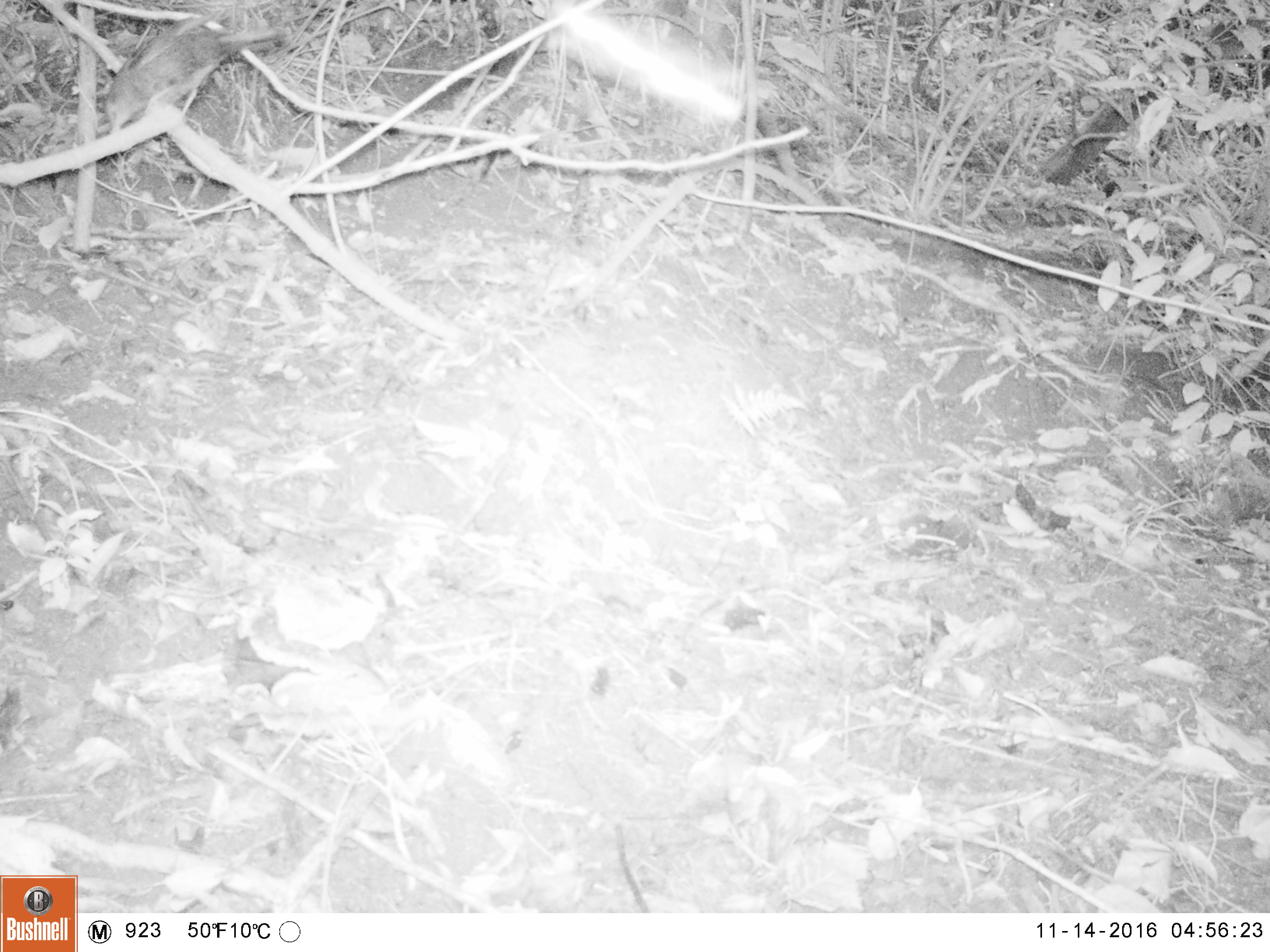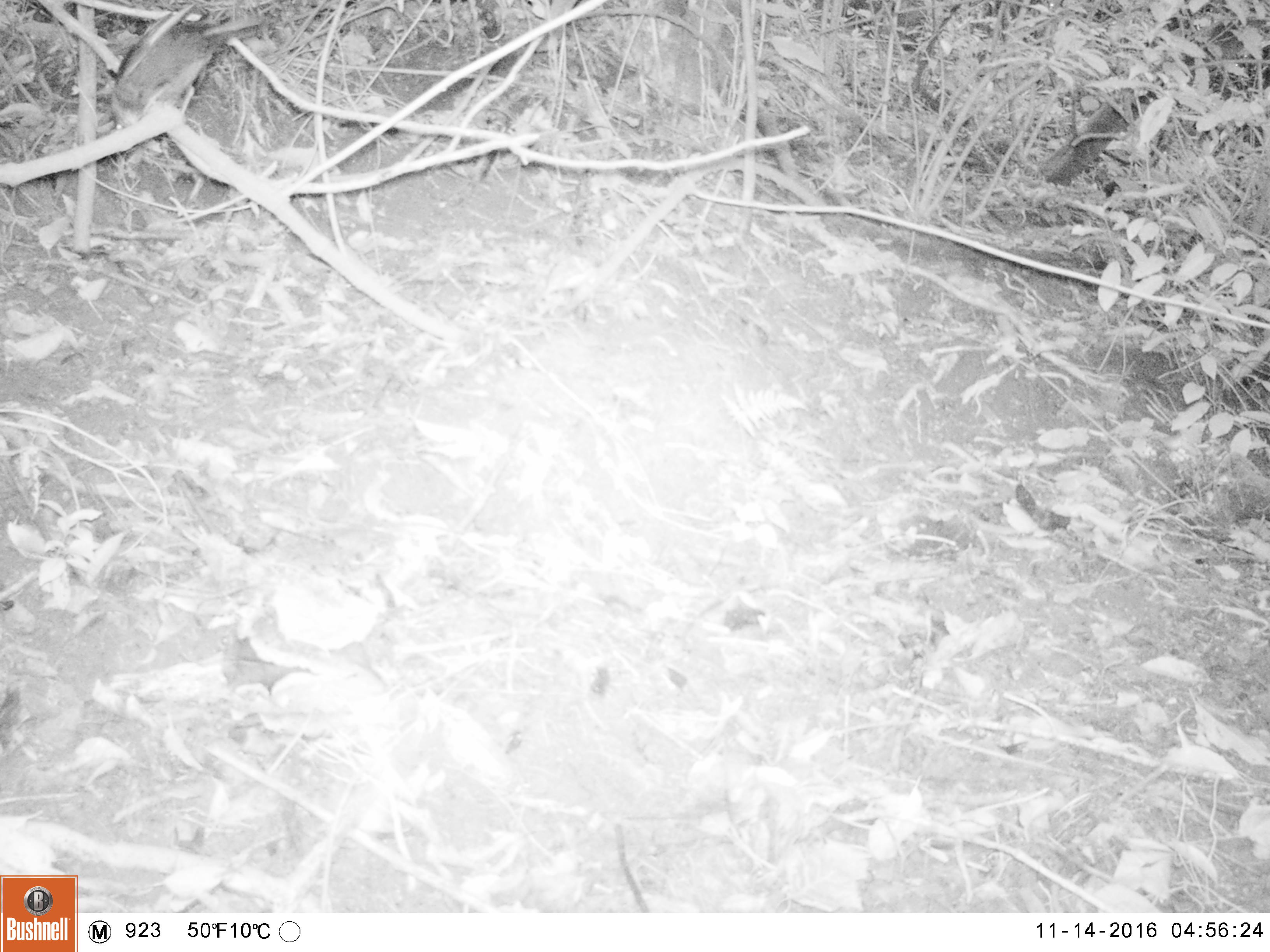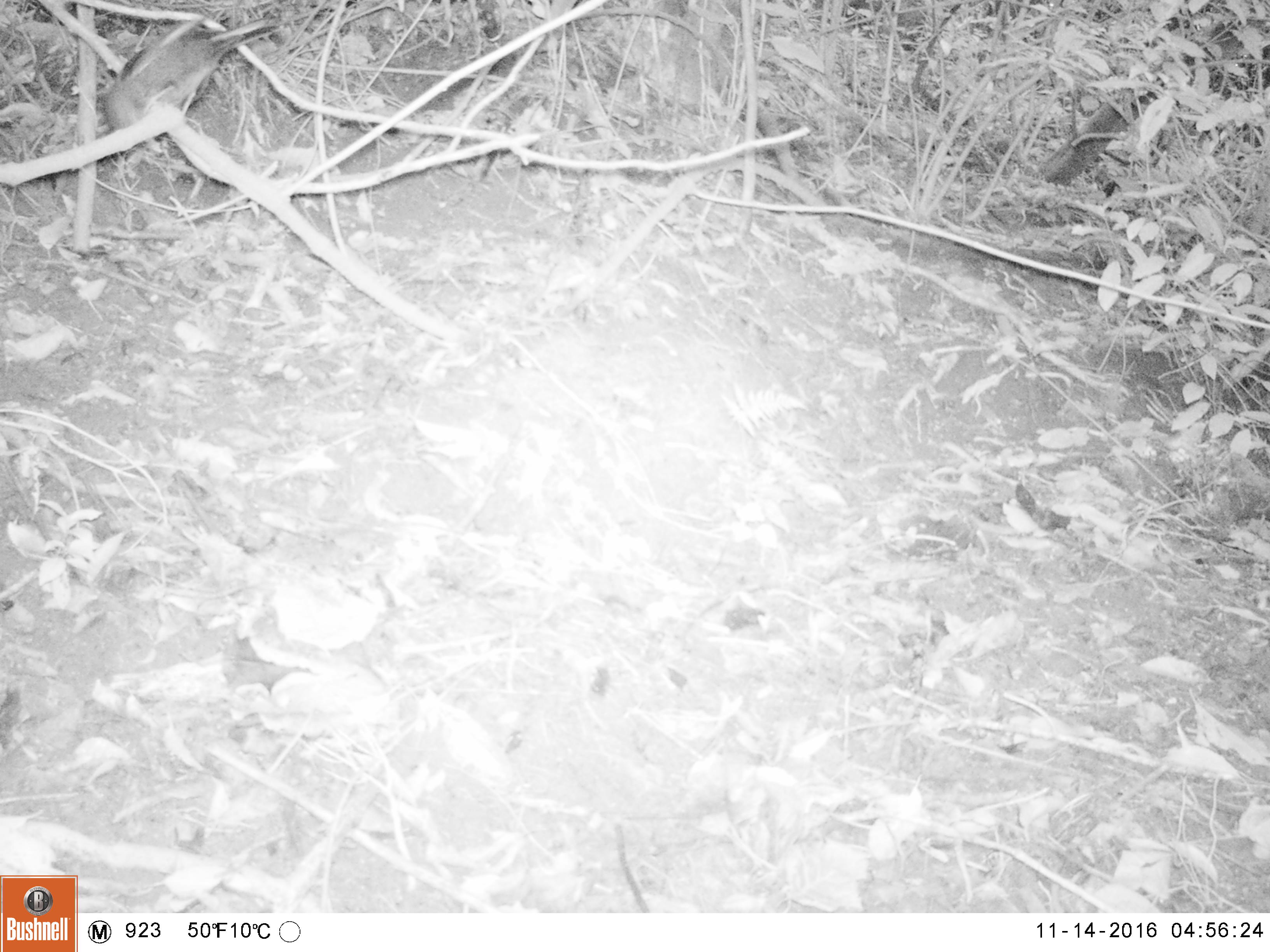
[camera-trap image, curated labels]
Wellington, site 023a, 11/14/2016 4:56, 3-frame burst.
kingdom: Animalia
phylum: Chordata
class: Aves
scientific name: Aves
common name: bird